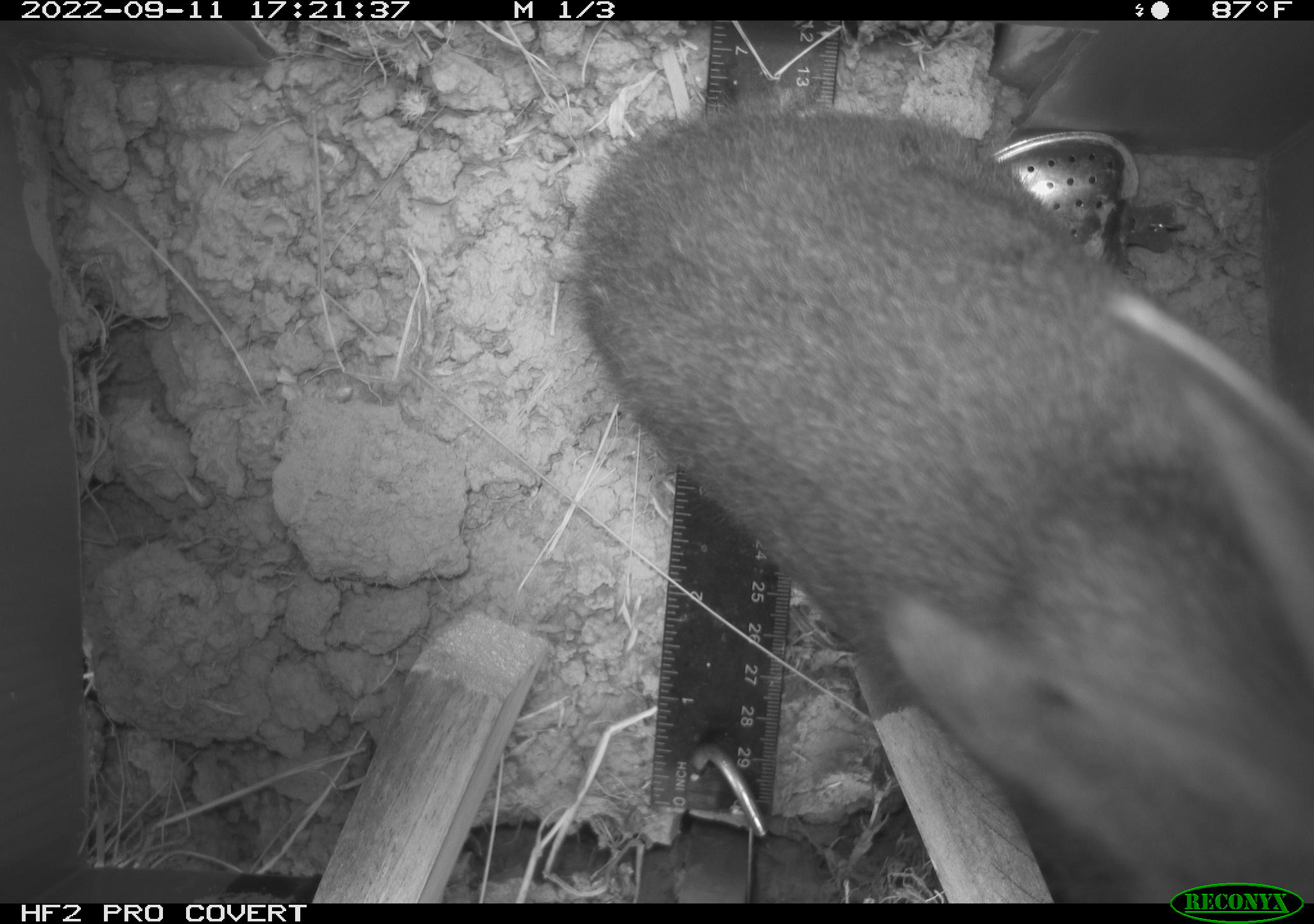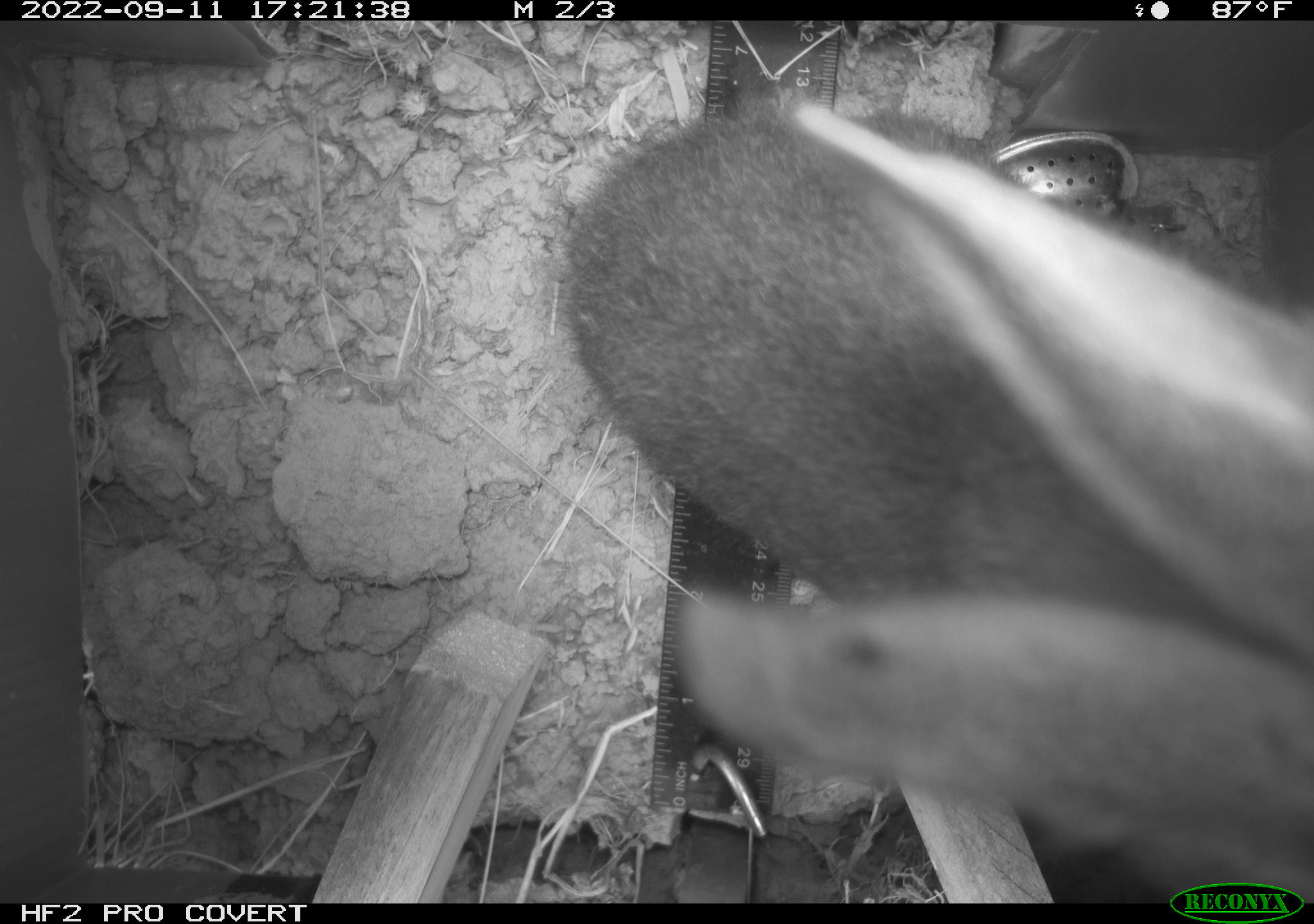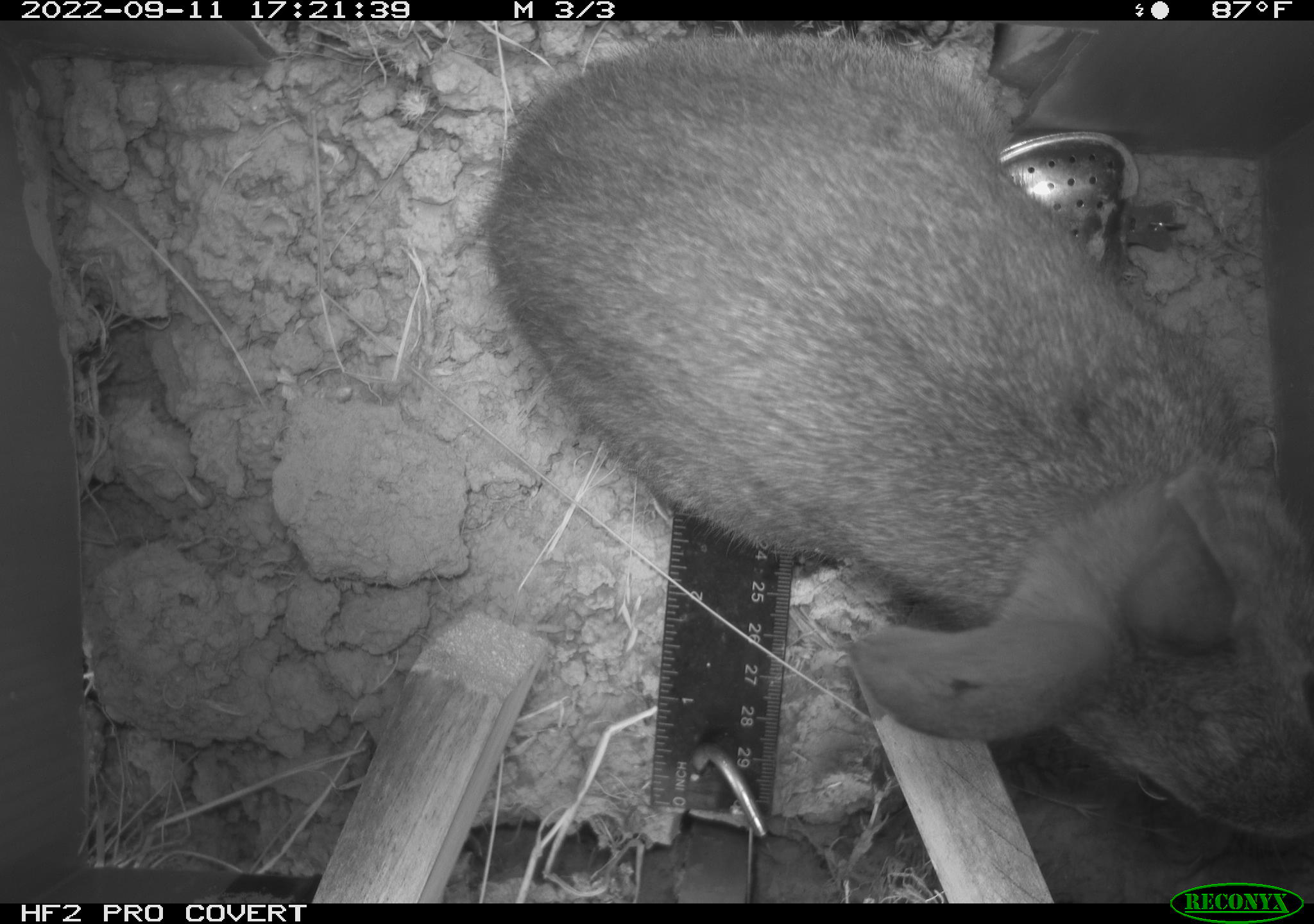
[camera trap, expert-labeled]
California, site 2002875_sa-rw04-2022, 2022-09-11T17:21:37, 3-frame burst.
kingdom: Animalia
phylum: Chordata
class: Mammalia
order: Lagomorpha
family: Leporidae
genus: Sylvilagus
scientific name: Sylvilagus bachmani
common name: brush rabbit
Brush rabbit (Sylvilagus bachmani).